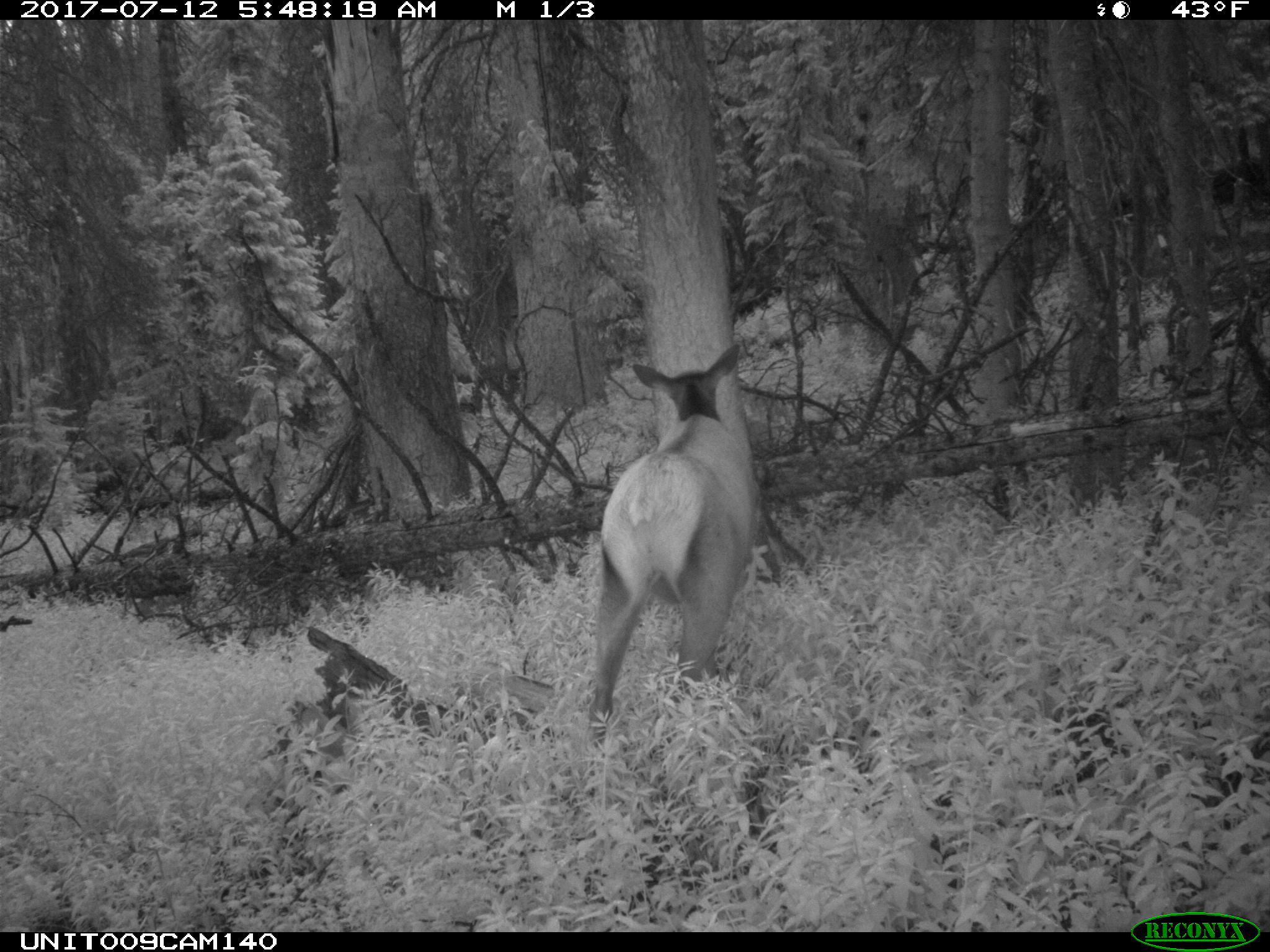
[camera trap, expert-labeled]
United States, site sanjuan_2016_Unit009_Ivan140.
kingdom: Animalia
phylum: Chordata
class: Mammalia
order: Artiodactyla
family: Cervidae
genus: Cervus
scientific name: Cervus elaphus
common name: red deer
Cervus elaphus (red deer).